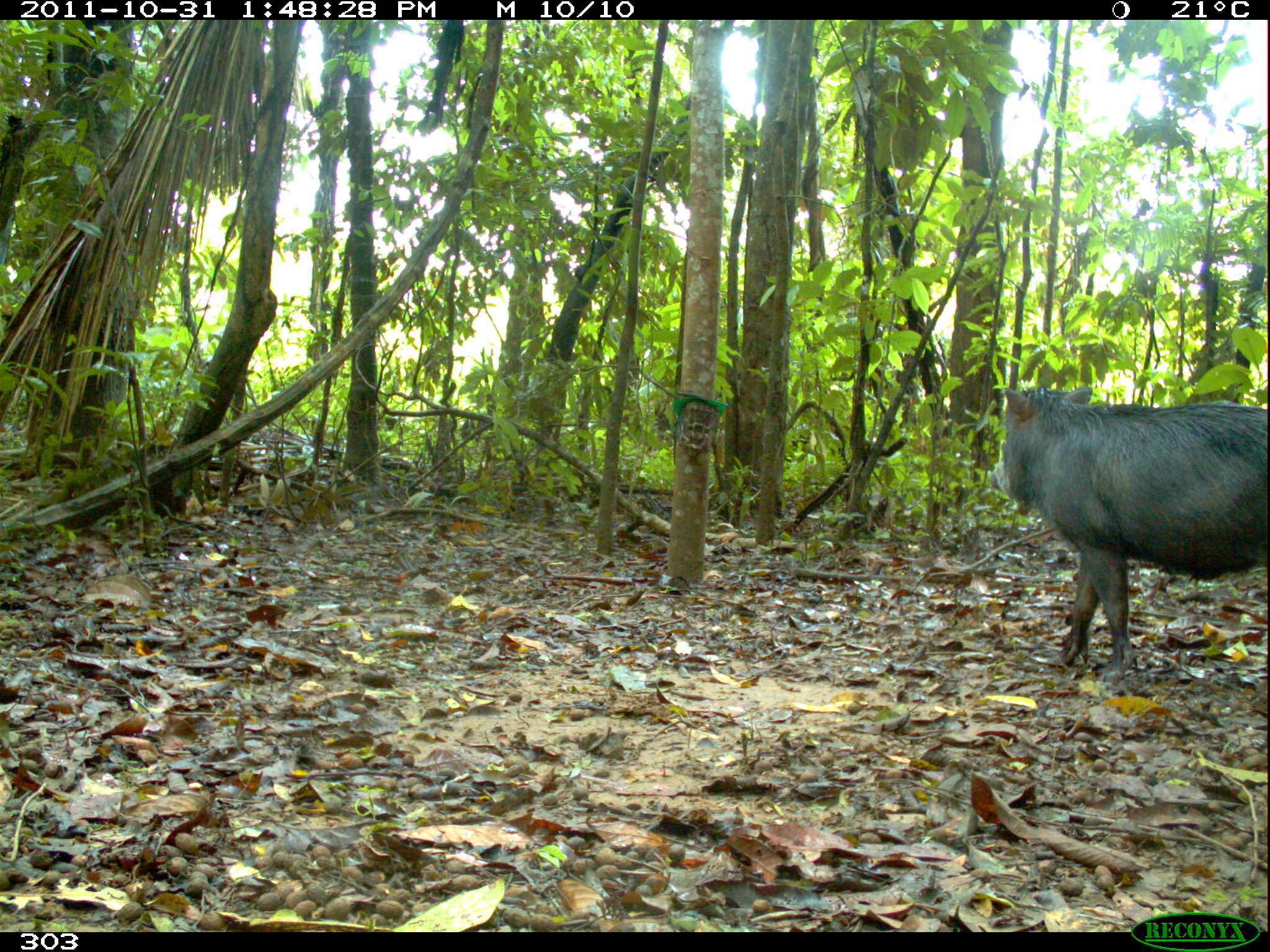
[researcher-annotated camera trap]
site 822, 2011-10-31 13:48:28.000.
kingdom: Animalia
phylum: Chordata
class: Mammalia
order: Artiodactyla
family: Tayassuidae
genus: Tayassu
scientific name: Tayassu pecari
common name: white-lipped peccary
Tayassu pecari (white-lipped peccary).